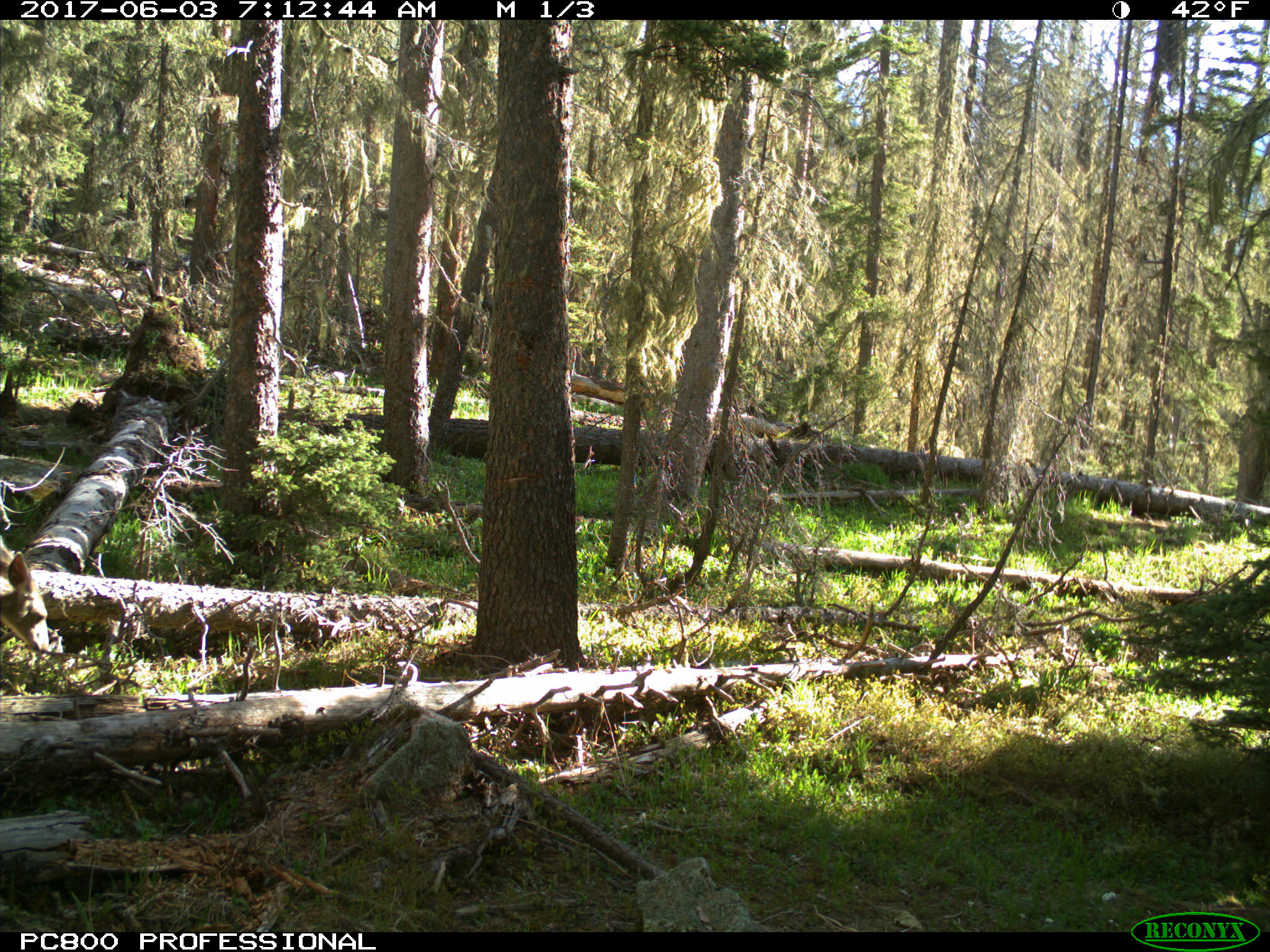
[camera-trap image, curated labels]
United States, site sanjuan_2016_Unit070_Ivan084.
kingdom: Animalia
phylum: Chordata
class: Mammalia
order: Artiodactyla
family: Cervidae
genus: Odocoileus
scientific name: Odocoileus hemionus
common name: mule deer